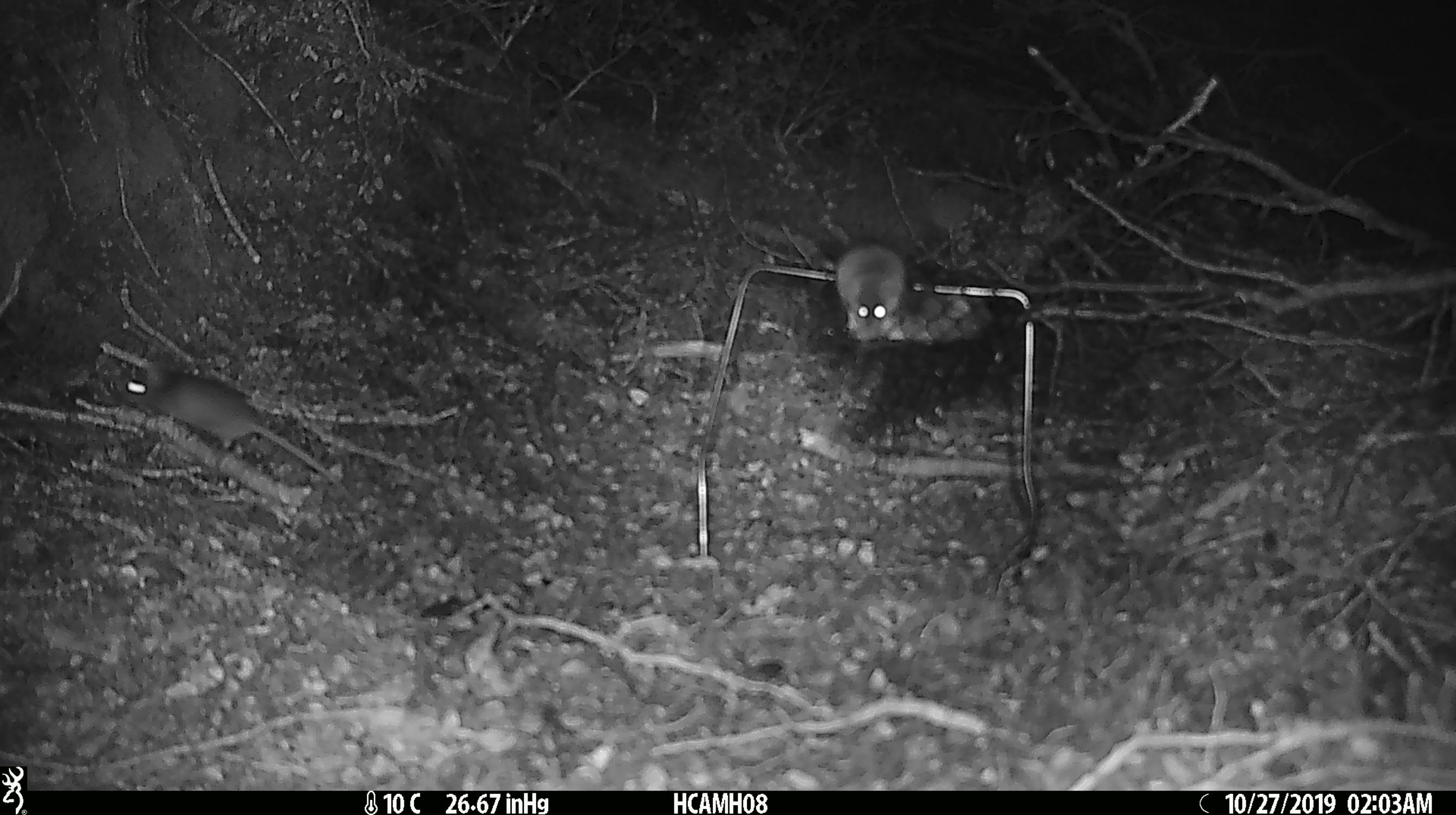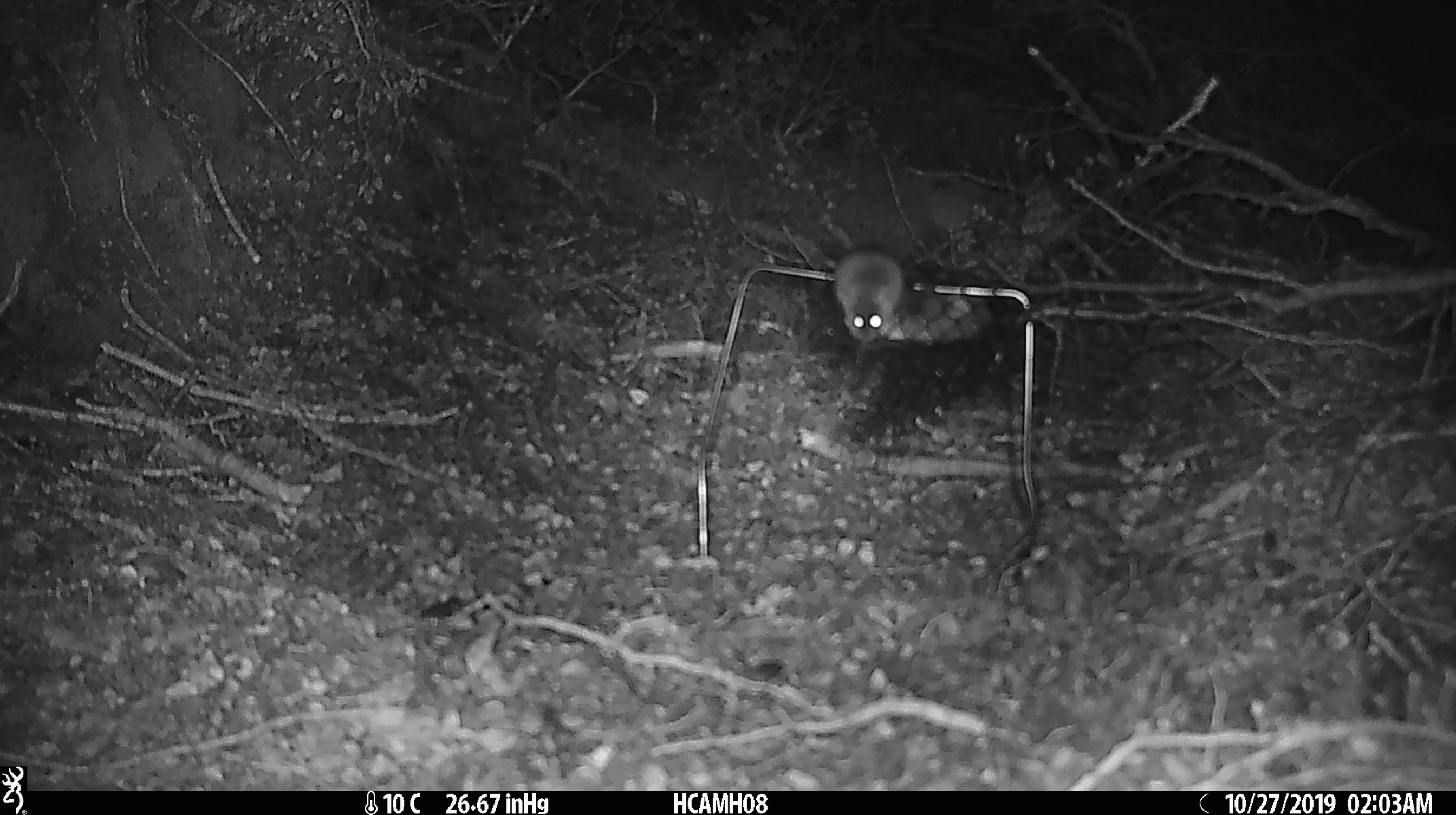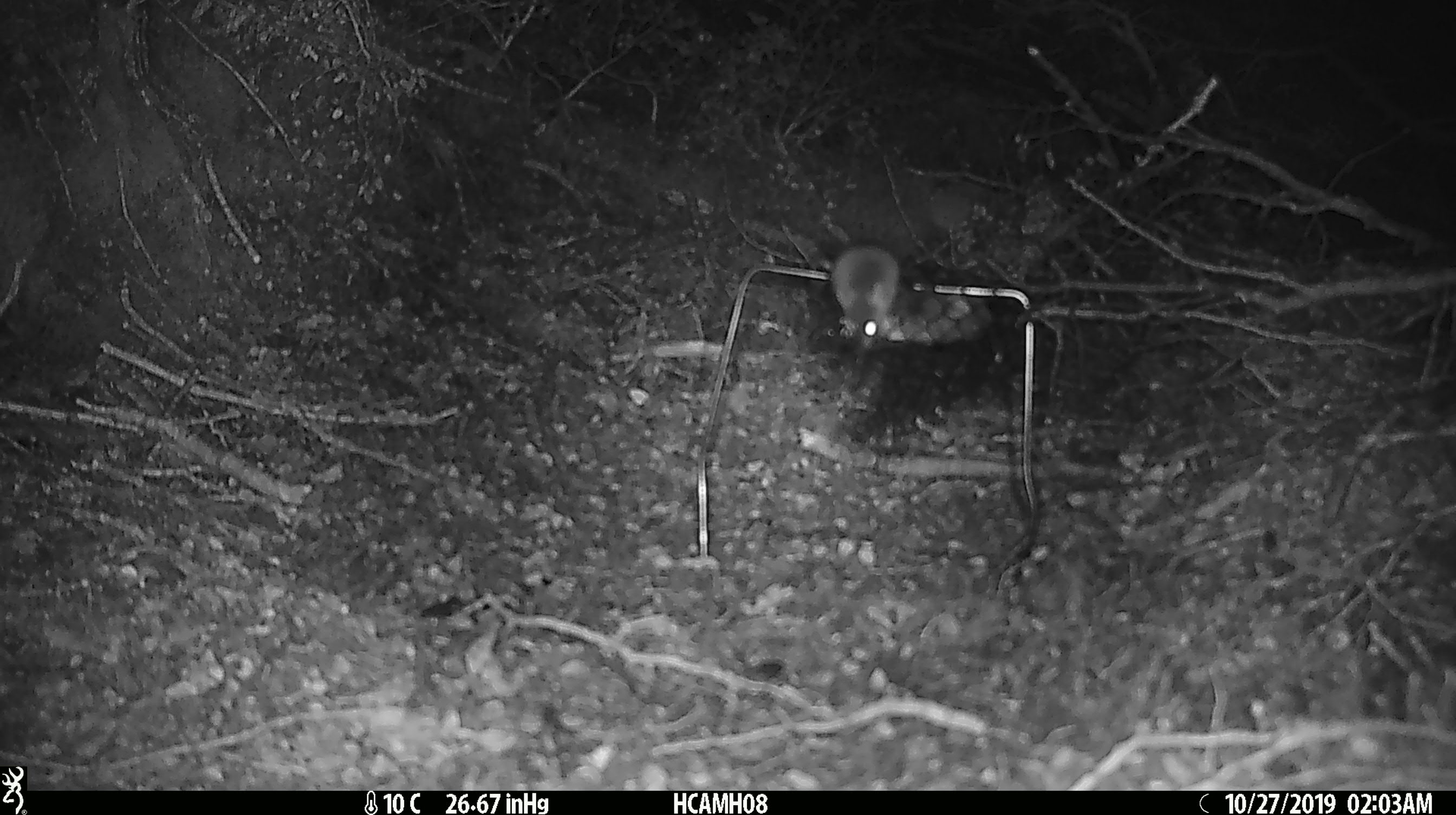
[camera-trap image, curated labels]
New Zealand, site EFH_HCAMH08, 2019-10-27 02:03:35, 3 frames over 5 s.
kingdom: Animalia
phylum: Chordata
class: Mammalia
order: Rodentia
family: Muridae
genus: Mus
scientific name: Mus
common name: mouse